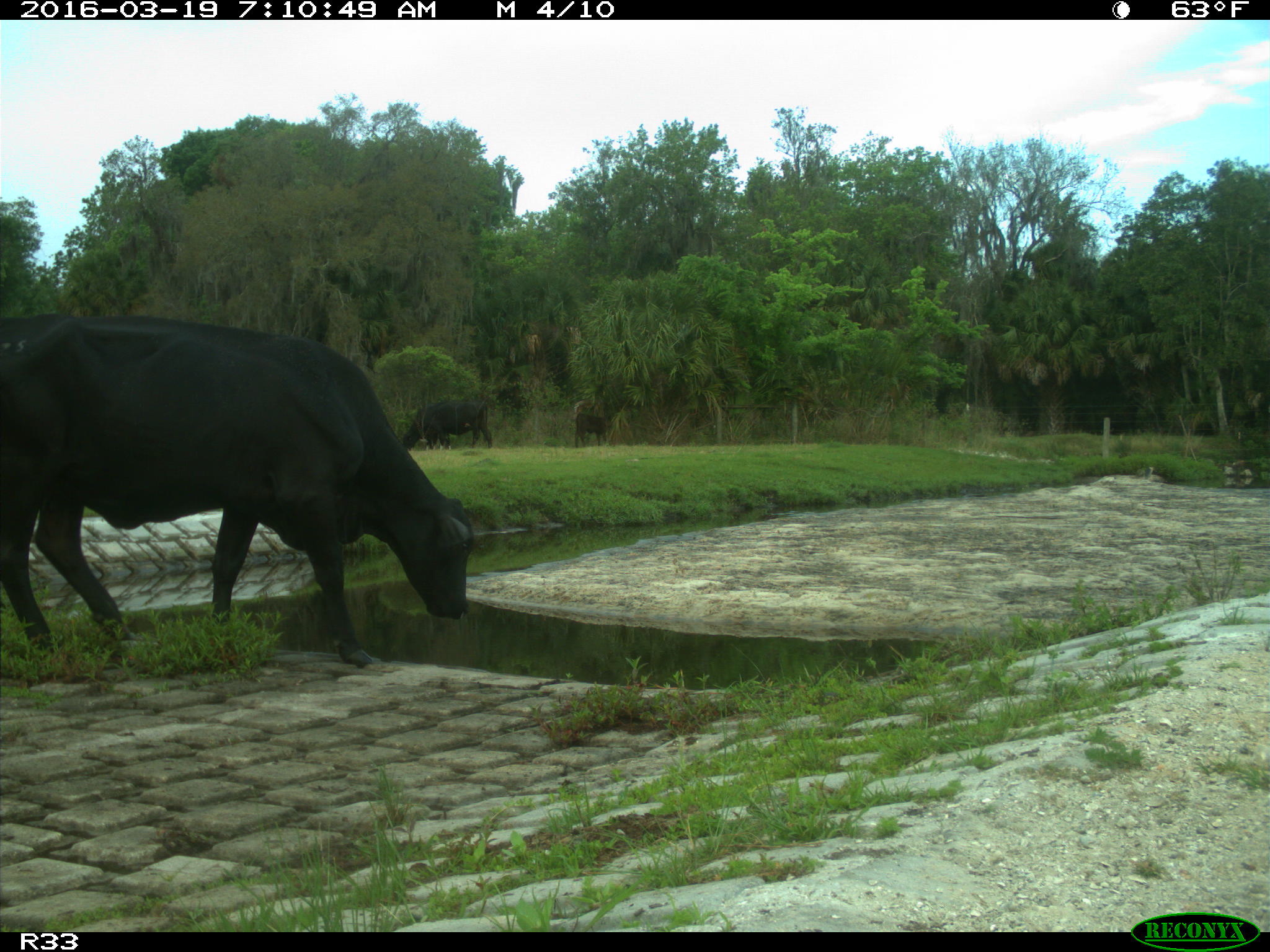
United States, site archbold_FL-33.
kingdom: Animalia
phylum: Chordata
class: Mammalia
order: Artiodactyla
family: Bovidae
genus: Bos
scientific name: Bos taurus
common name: domestic cow